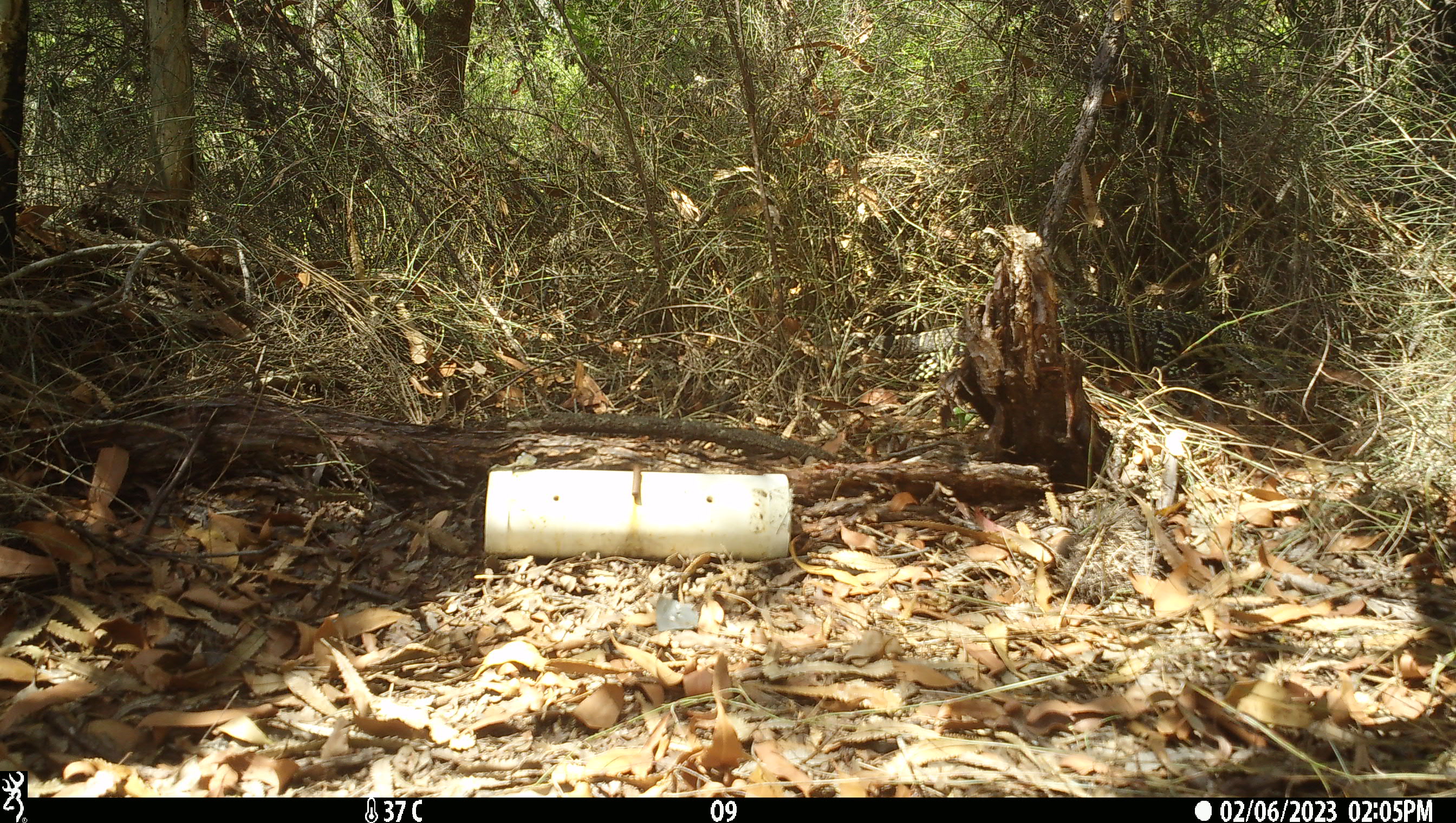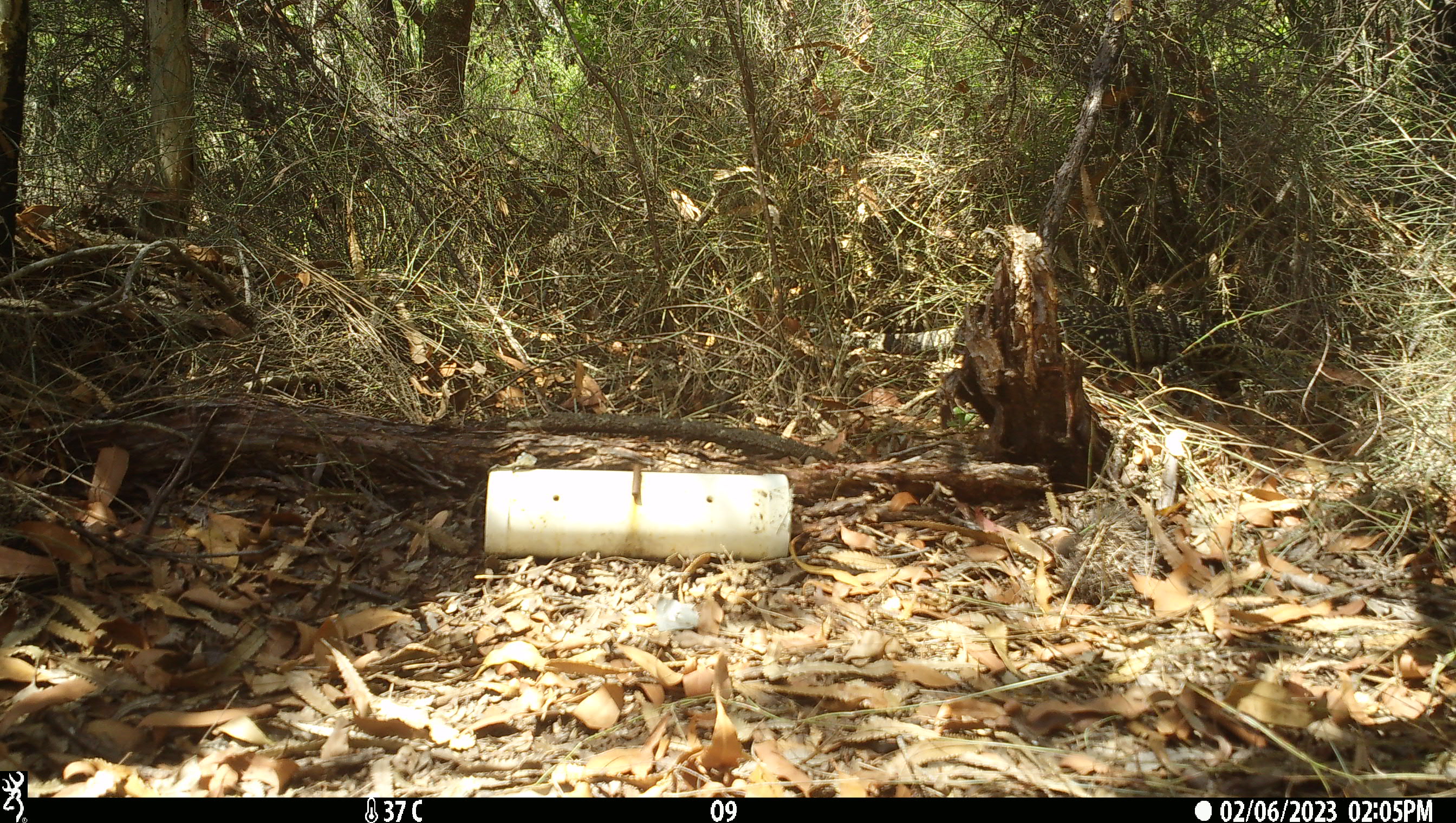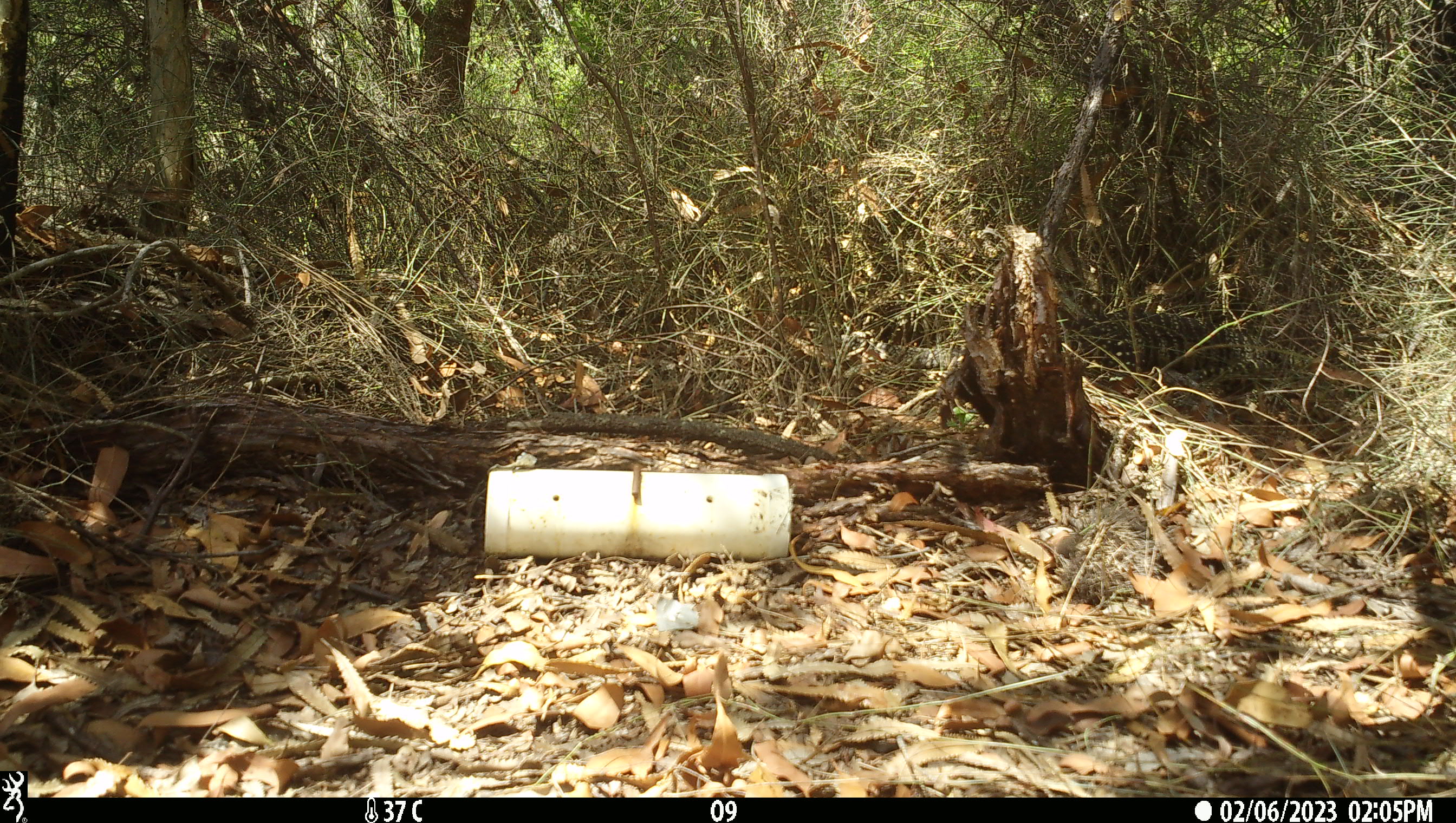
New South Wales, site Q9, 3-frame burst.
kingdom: Animalia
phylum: Chordata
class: Reptilia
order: Squamata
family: Varanidae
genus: Varanus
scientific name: Varanus varius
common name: lace monitor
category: goanna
Goanna (lace monitor) (Varanus varius).